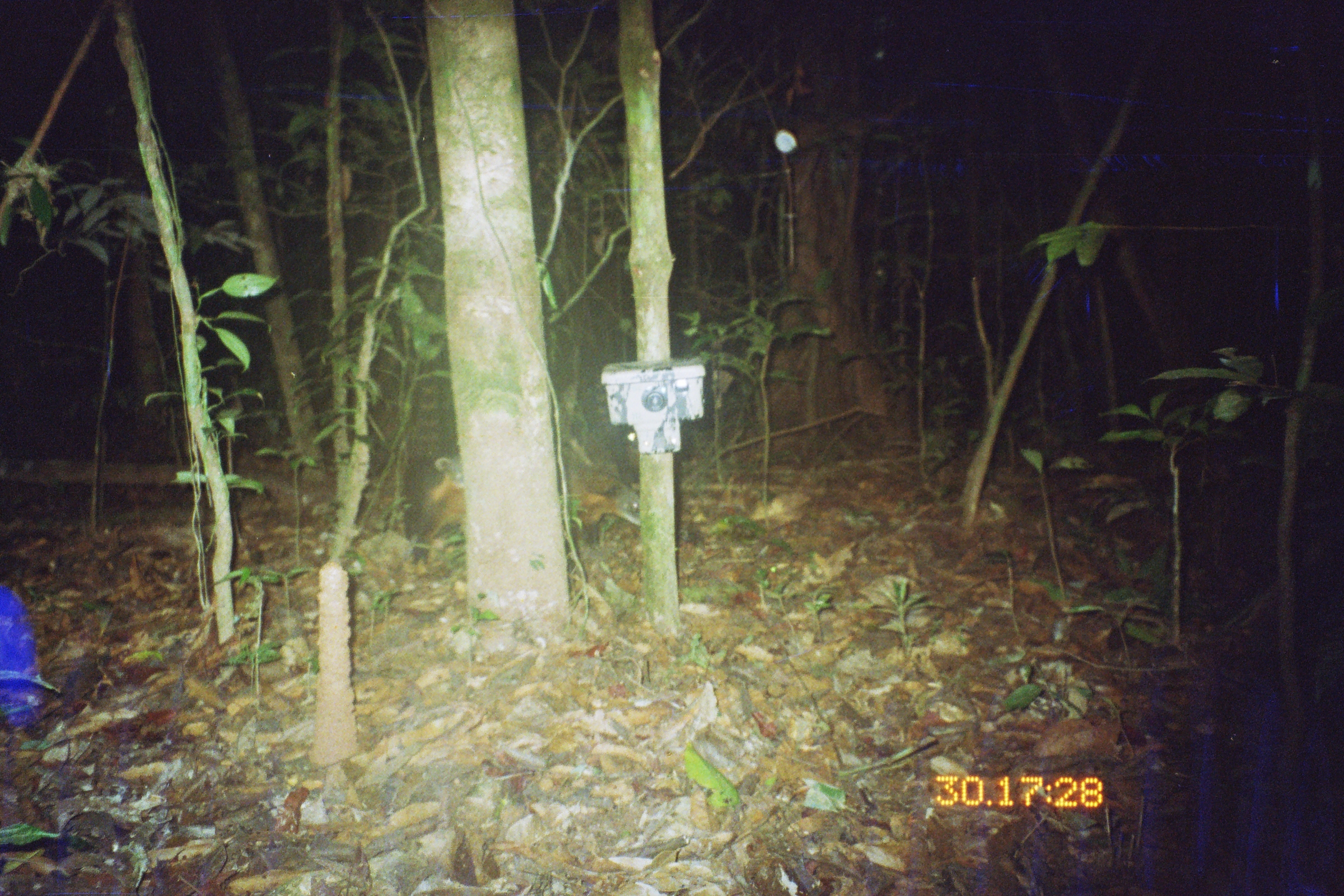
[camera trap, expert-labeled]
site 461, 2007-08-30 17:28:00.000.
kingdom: Animalia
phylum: Chordata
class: Mammalia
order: Carnivora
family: Procyonidae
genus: Nasua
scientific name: Nasua nasua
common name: south american coati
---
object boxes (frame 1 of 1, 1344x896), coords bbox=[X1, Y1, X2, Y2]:
nasua nasua: bbox=[400, 452, 466, 565]; bbox=[556, 464, 642, 549]